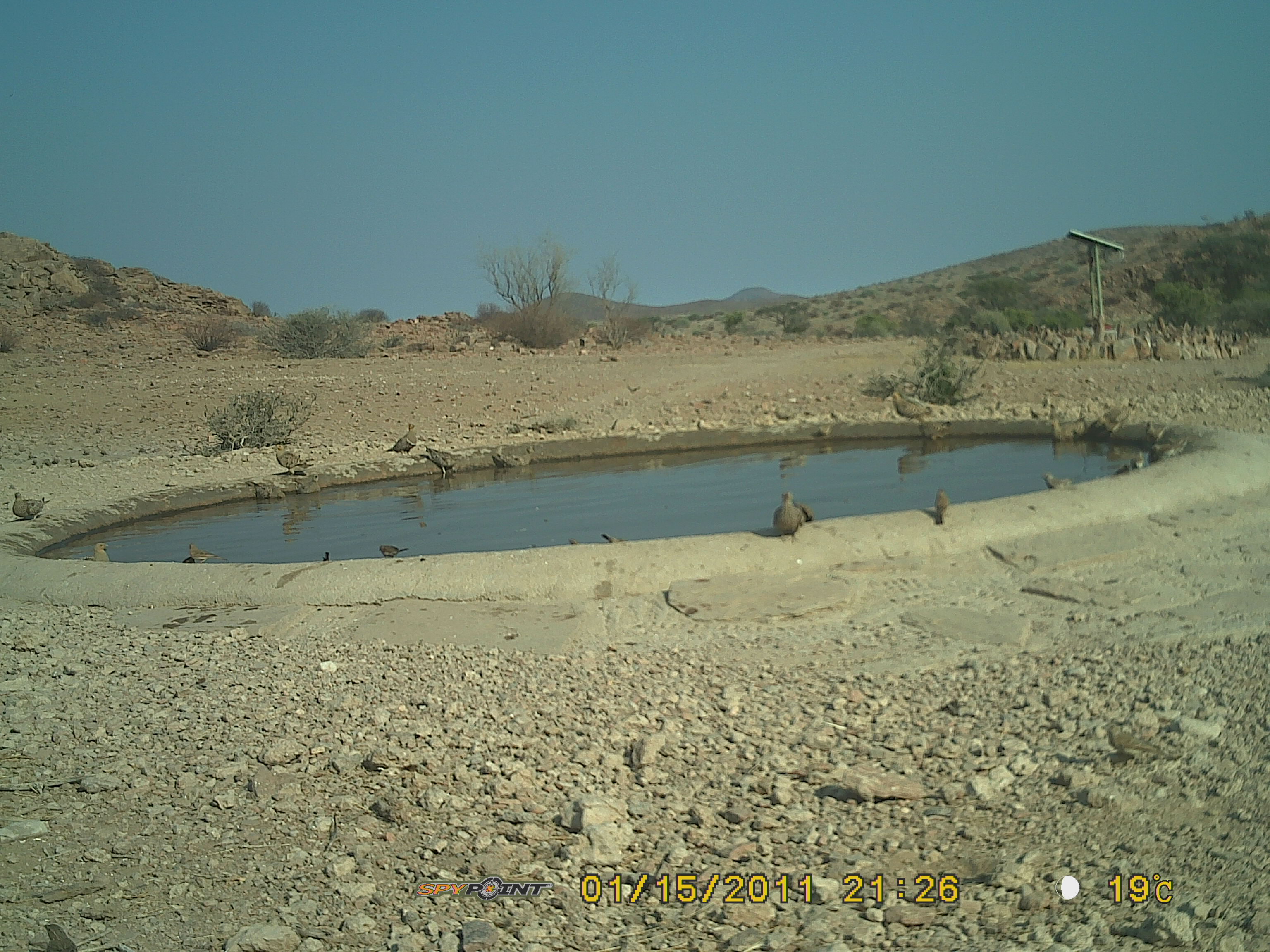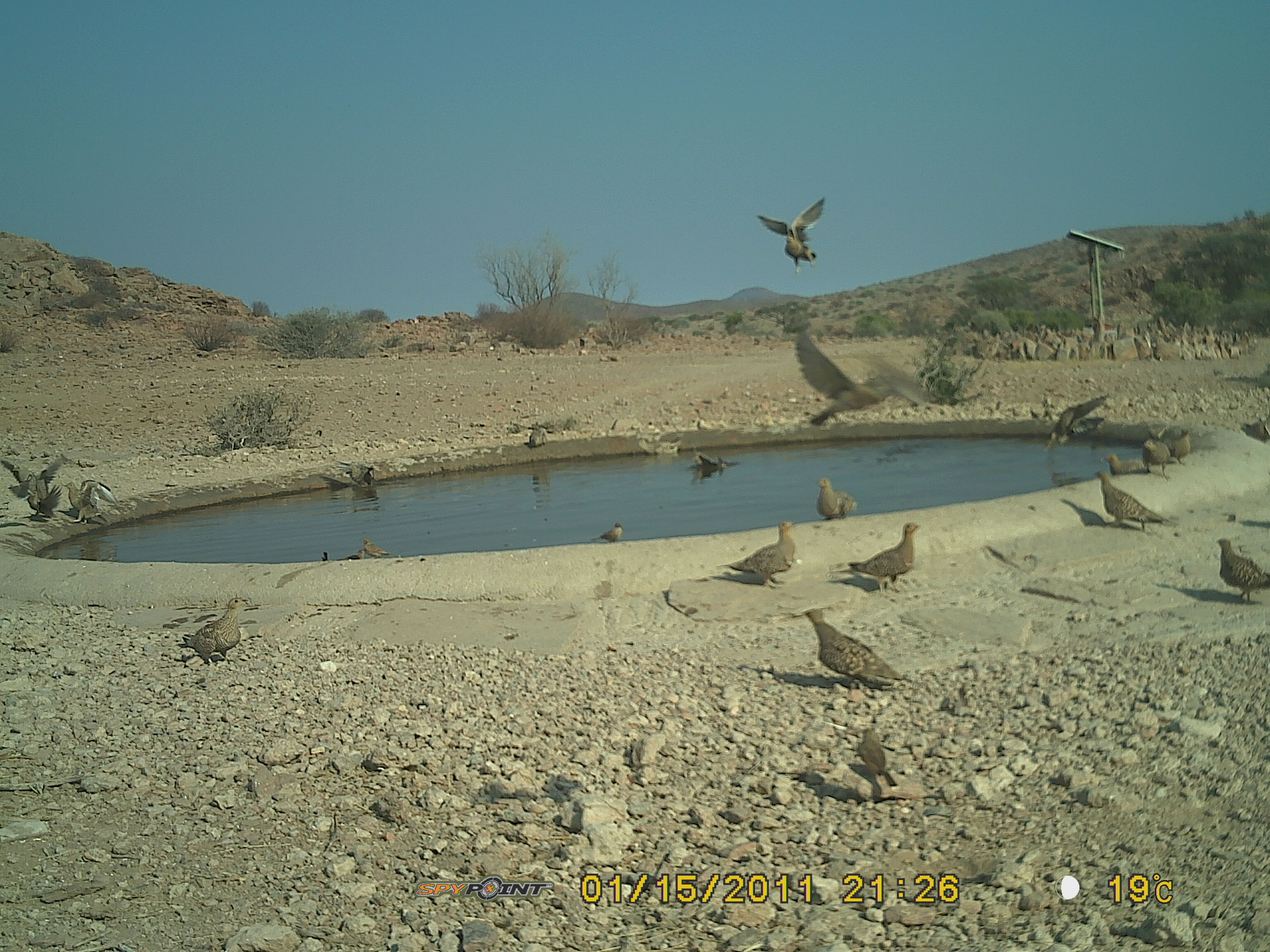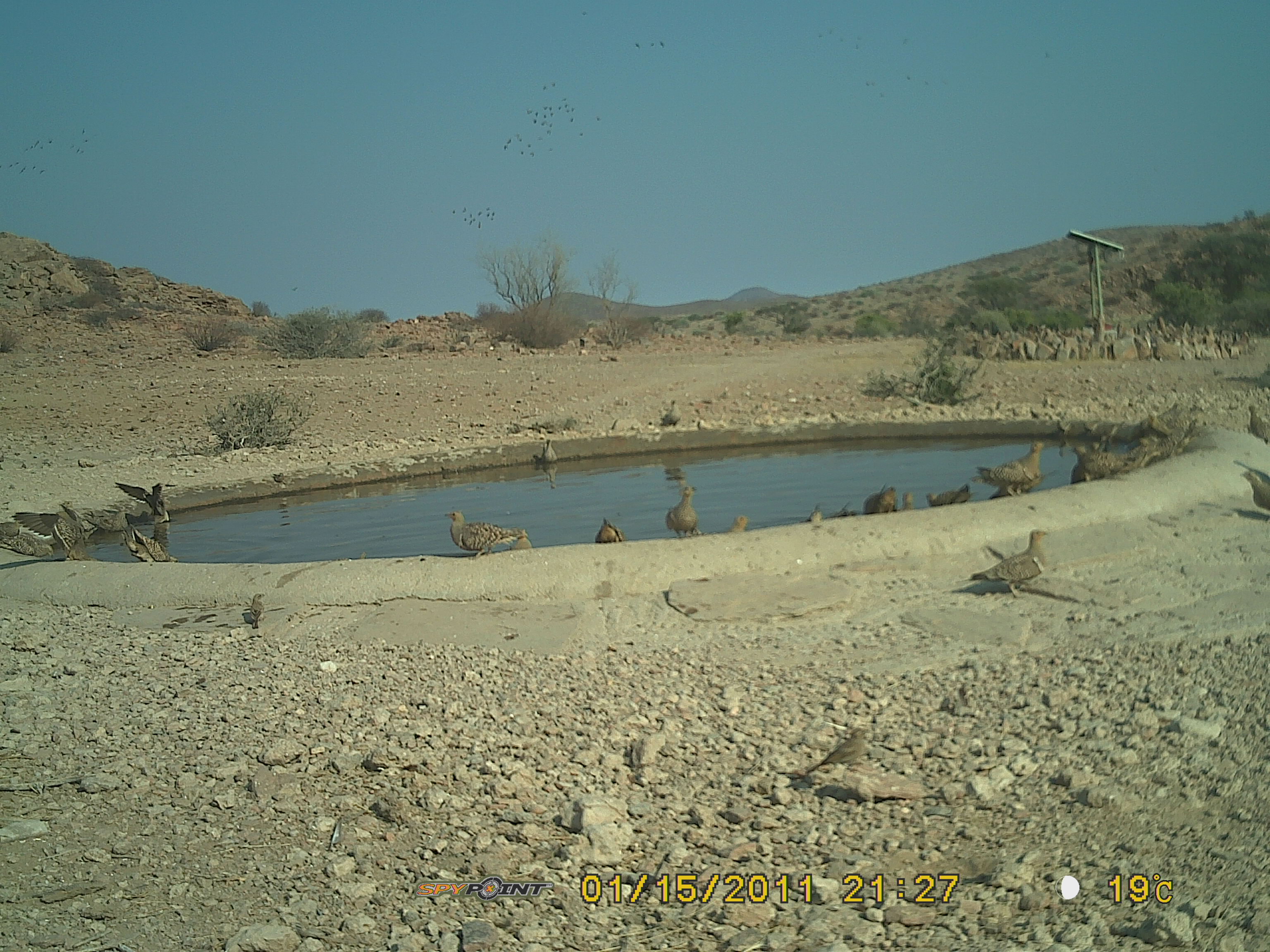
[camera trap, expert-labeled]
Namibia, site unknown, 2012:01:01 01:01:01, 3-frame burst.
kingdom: Animalia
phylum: Chordata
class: Aves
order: Pterocliformes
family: Pteroclidae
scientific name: Pteroclidae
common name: sandgrouse